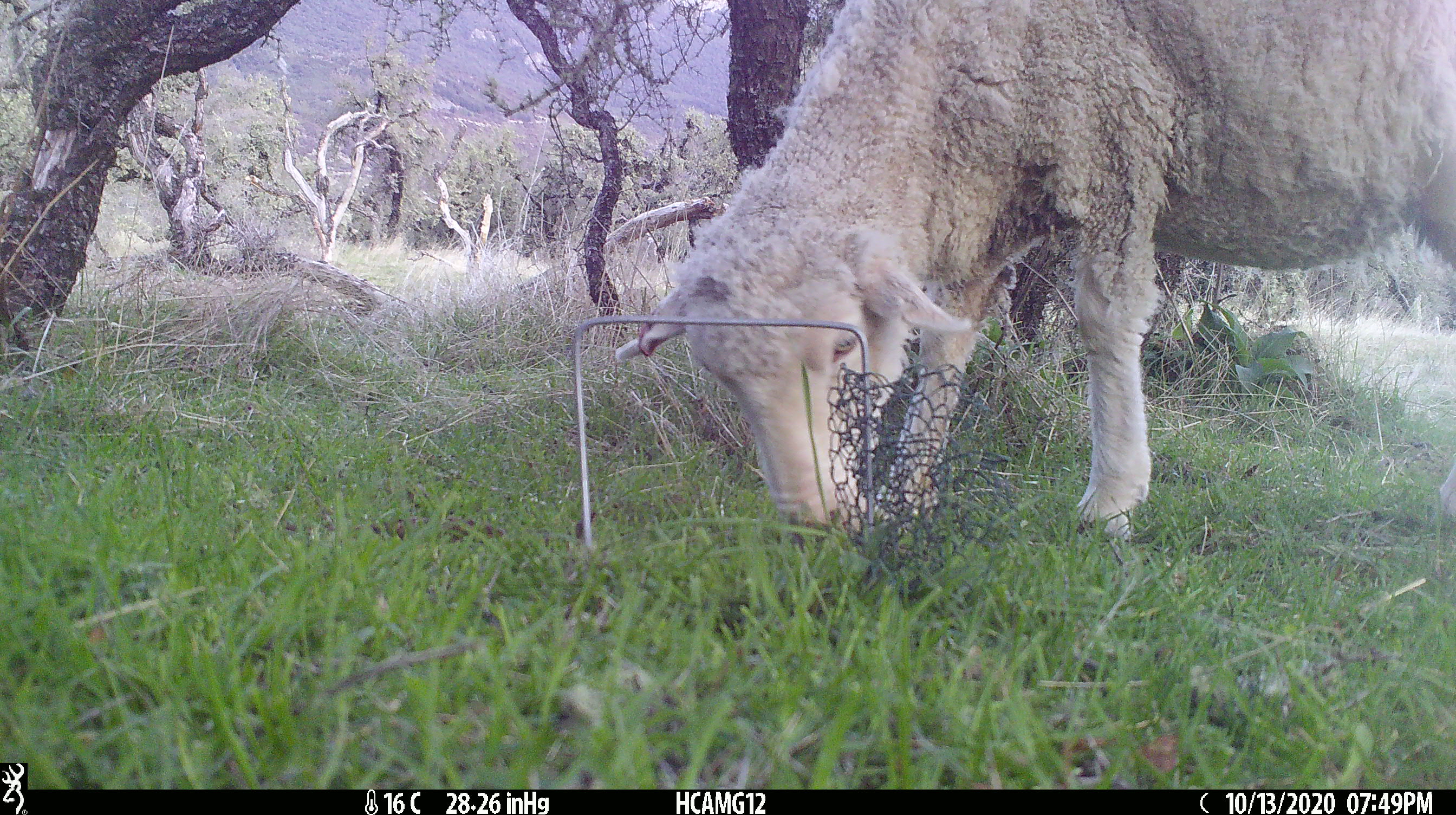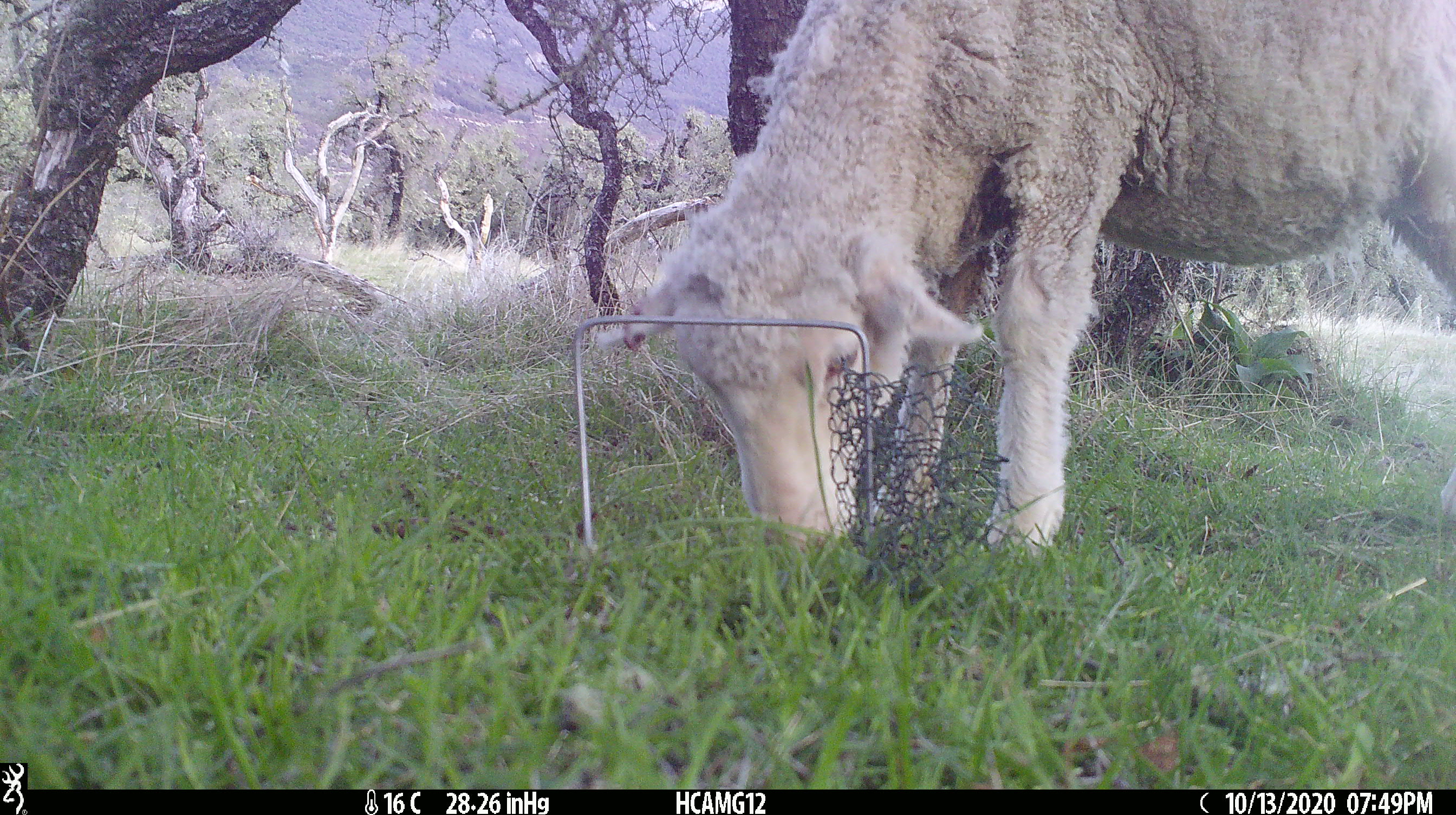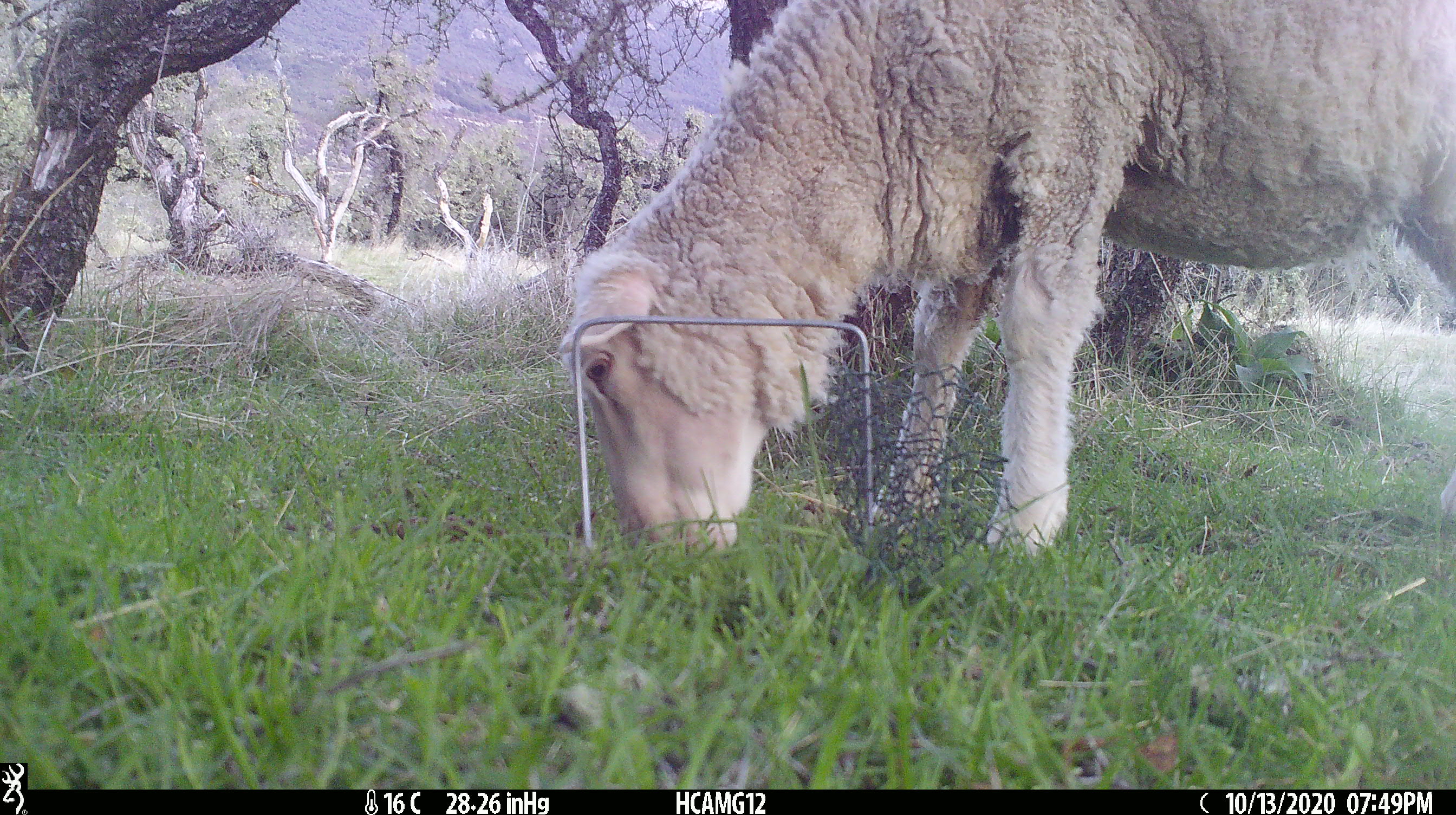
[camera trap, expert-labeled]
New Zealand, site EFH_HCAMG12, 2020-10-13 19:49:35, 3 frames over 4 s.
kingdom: Animalia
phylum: Chordata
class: Mammalia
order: Artiodactyla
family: Bovidae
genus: Ovis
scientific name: Ovis aries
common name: domestic sheep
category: sheep